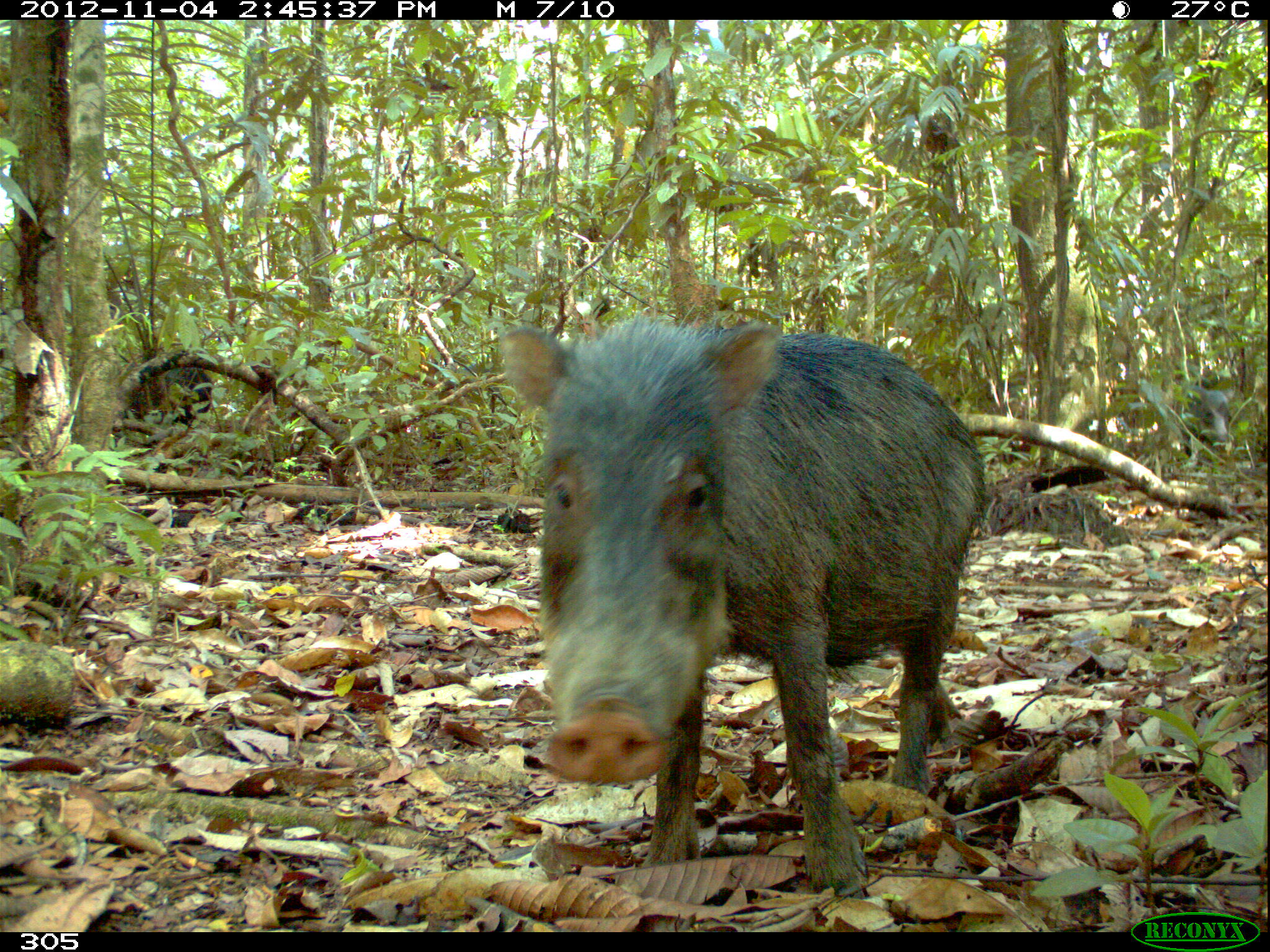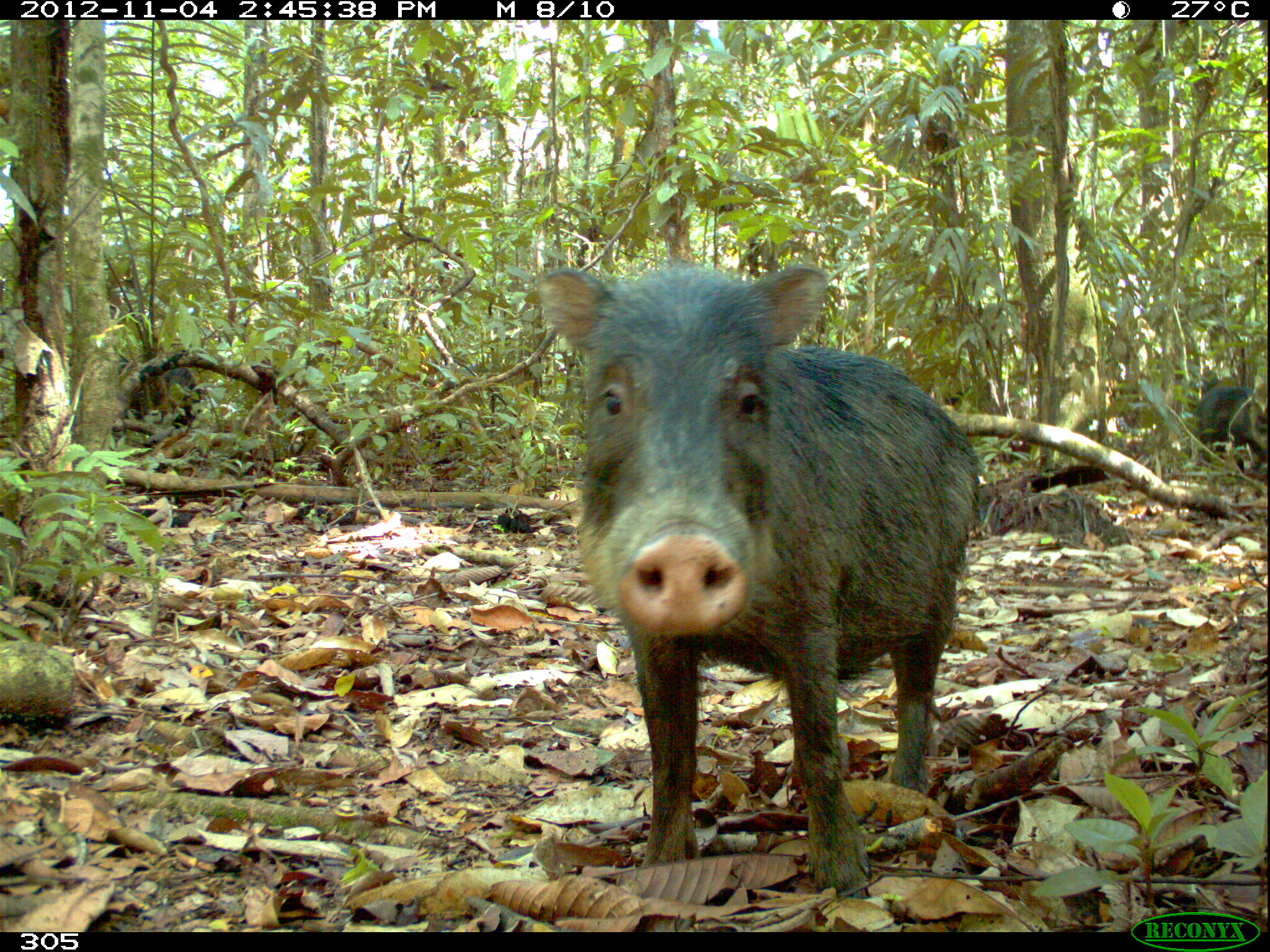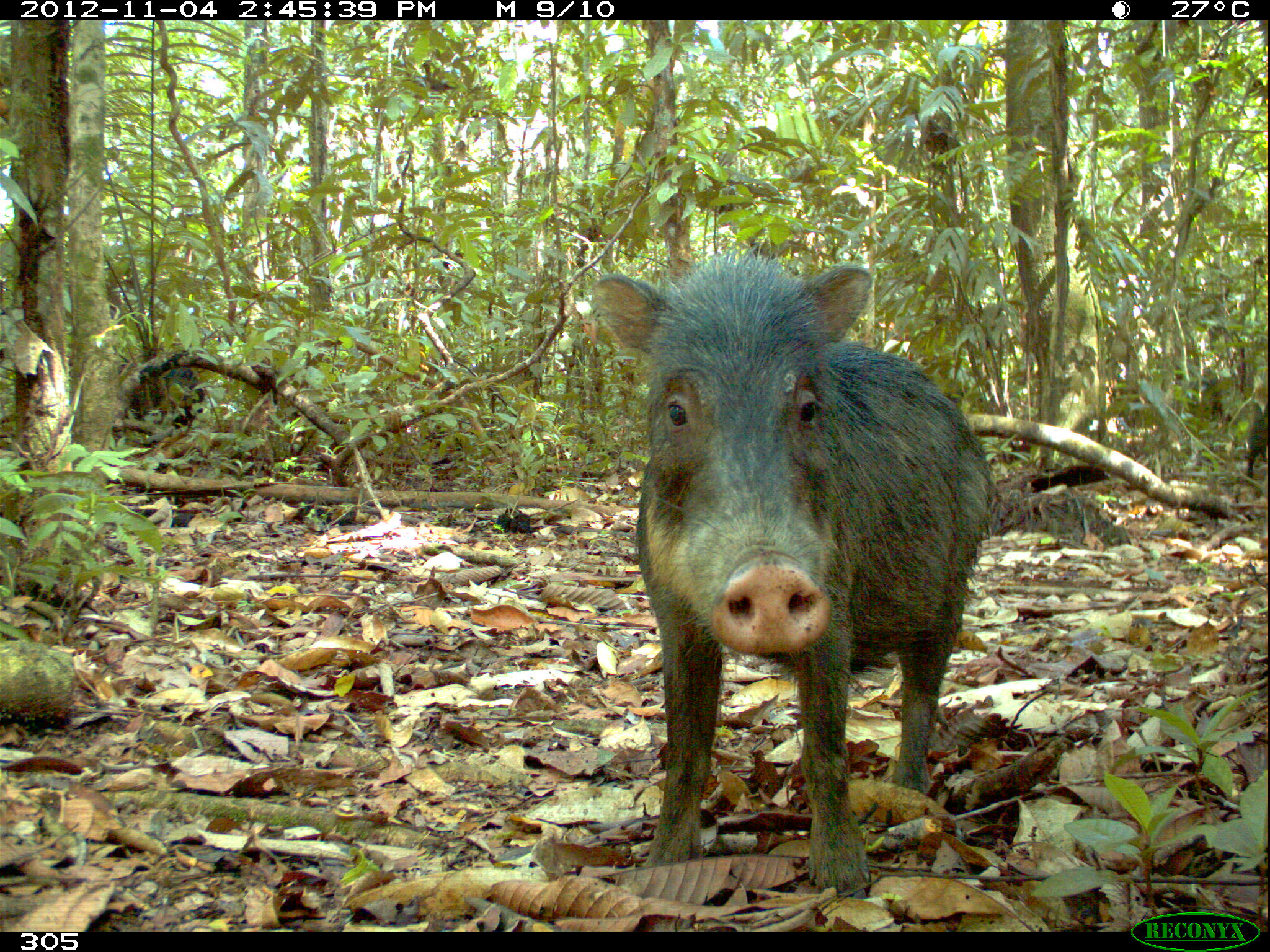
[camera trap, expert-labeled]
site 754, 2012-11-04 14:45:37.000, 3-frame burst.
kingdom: Animalia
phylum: Chordata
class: Mammalia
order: Artiodactyla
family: Tayassuidae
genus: Tayassu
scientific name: Tayassu pecari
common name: white-lipped peccary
Tayassu pecari (white-lipped peccary).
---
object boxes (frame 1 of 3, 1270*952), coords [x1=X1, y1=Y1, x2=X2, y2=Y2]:
tayassu pecari: [x1=499, y1=319, x2=987, y2=897]; [x1=116, y1=359, x2=212, y2=435]; [x1=1183, y1=380, x2=1236, y2=457]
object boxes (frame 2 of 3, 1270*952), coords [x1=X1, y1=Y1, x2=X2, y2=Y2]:
tayassu pecari: [x1=536, y1=267, x2=978, y2=897]; [x1=1189, y1=384, x2=1265, y2=476]; [x1=116, y1=355, x2=199, y2=428]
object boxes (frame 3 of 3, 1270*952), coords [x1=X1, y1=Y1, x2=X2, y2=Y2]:
tayassu pecari: [x1=592, y1=253, x2=994, y2=897]; [x1=114, y1=358, x2=205, y2=429]; [x1=1245, y1=392, x2=1268, y2=477]